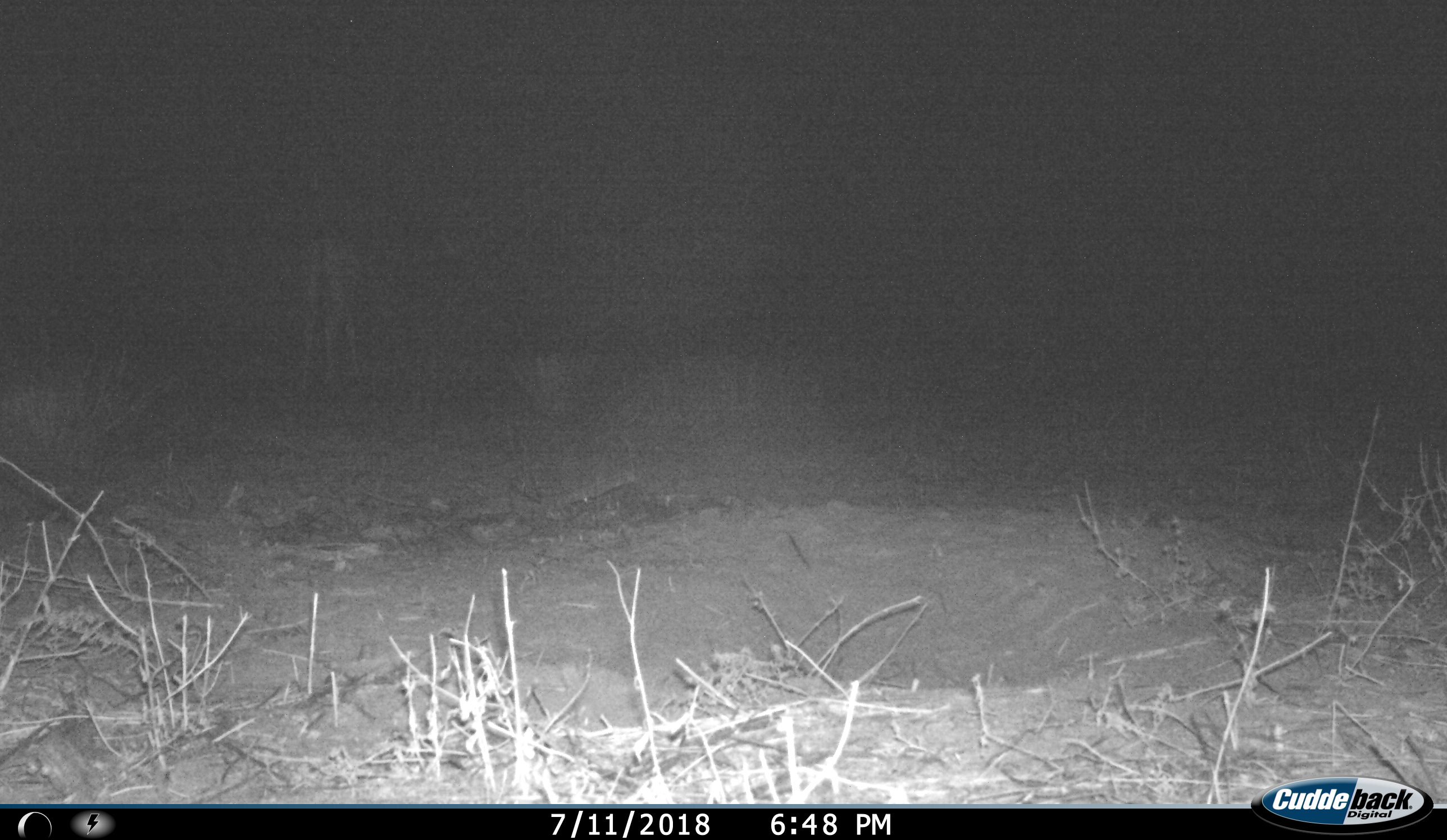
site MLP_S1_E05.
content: unidentified animal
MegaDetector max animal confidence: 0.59